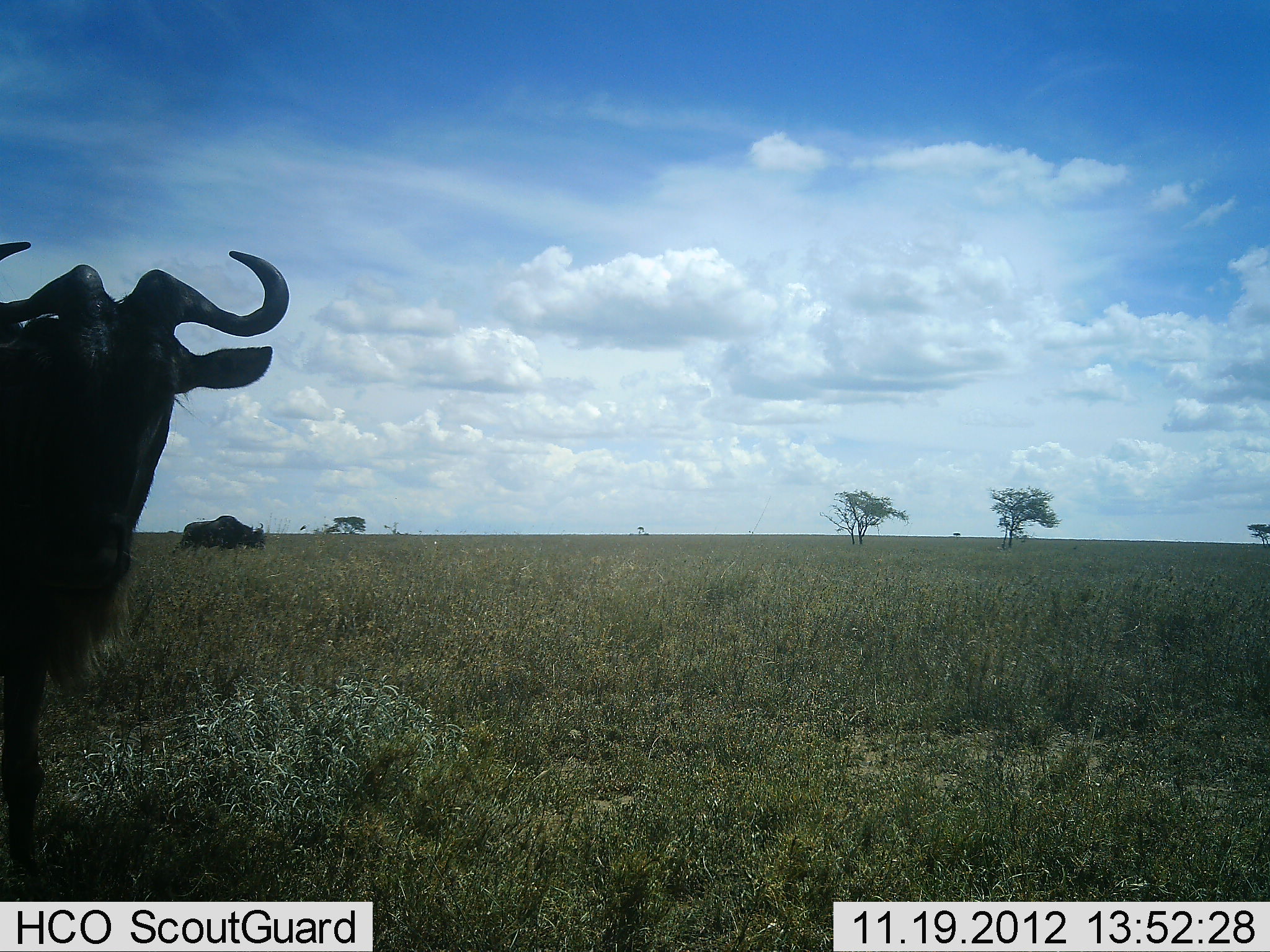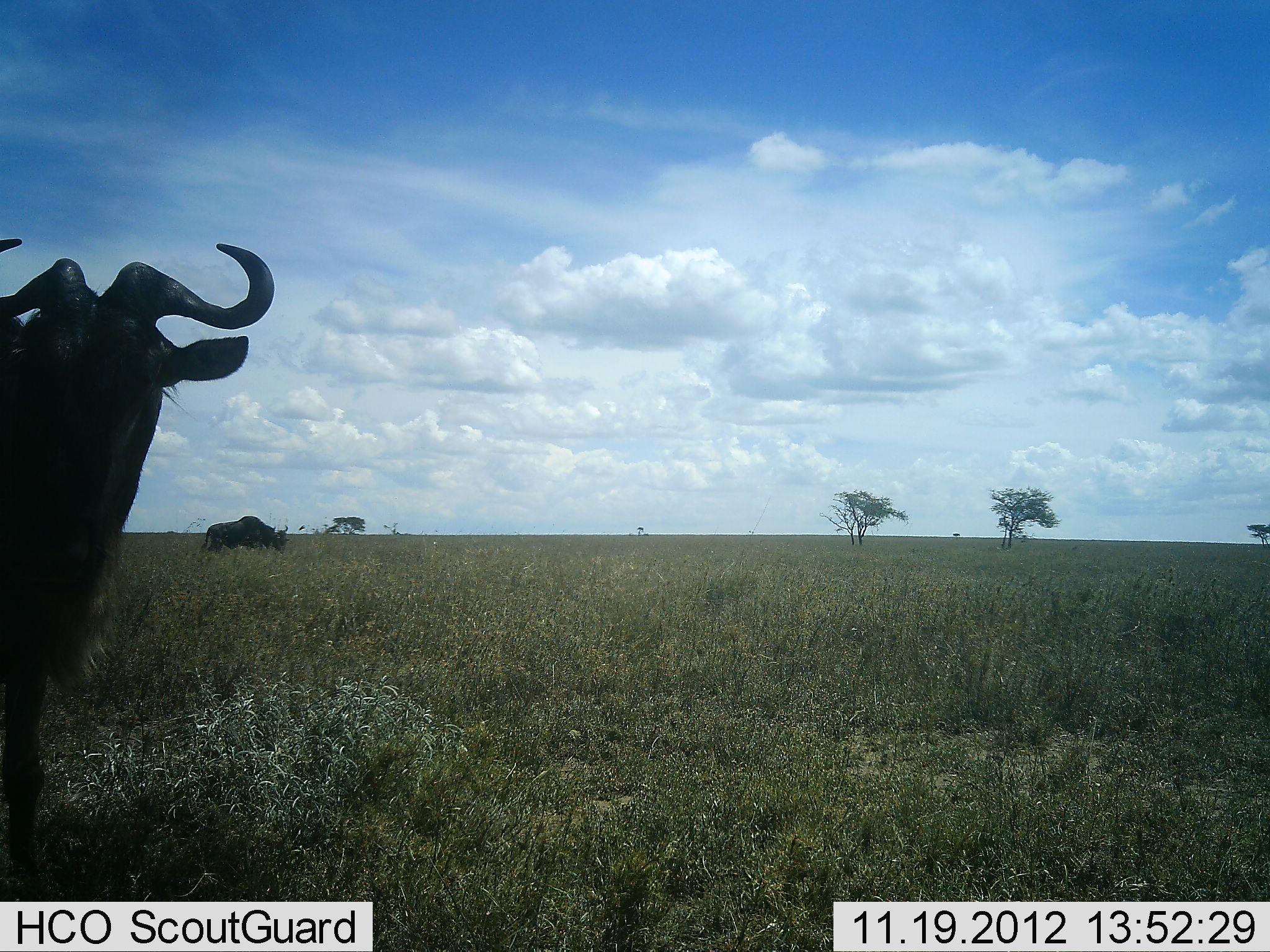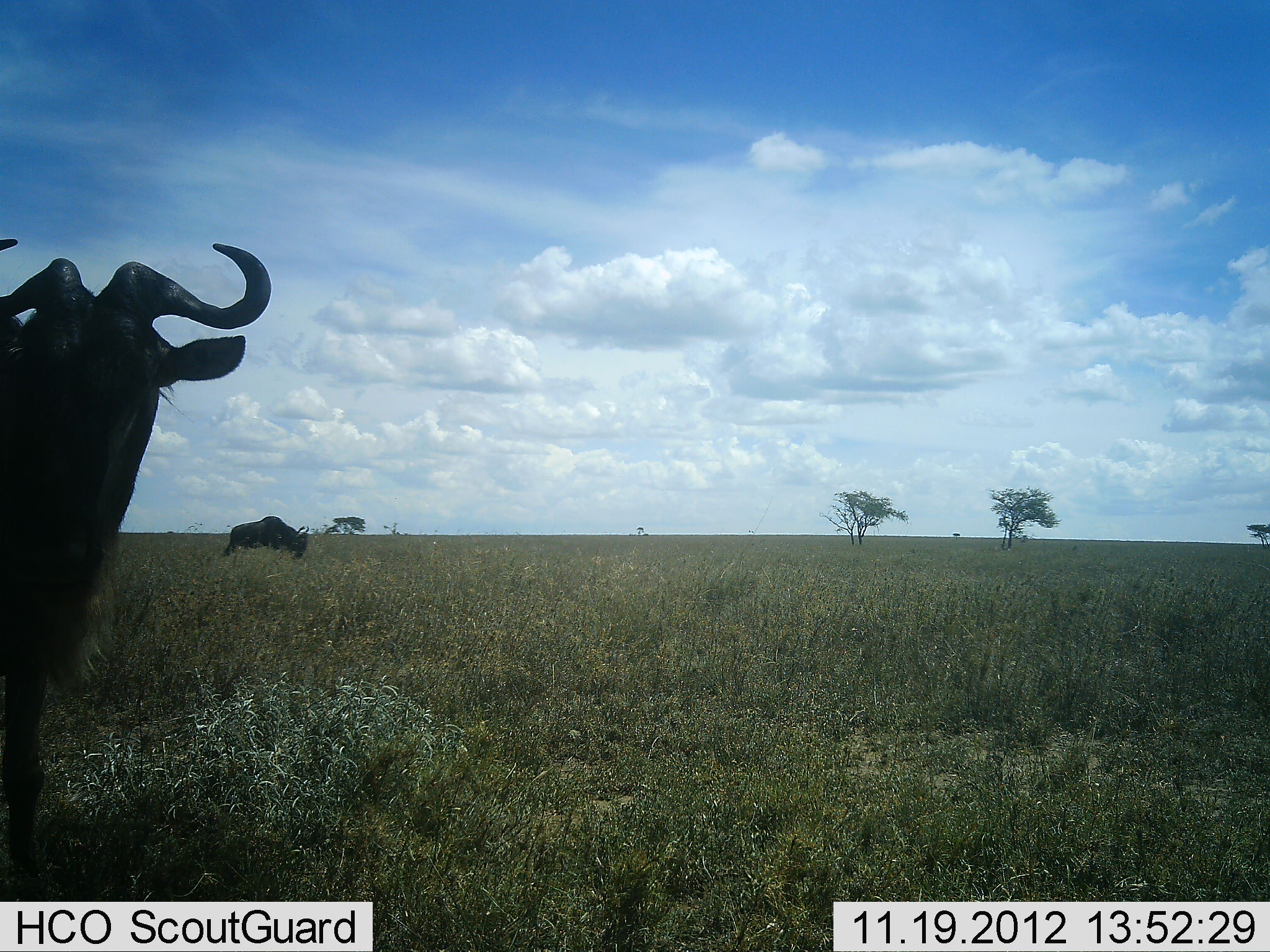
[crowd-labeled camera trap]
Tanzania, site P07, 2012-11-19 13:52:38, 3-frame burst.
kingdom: Animalia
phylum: Chordata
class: Mammalia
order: Artiodactyla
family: Bovidae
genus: Connochaetes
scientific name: Connochaetes taurinus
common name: blue wildebeest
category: wildebeest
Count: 2.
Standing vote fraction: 80%.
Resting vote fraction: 0%.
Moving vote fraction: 40%.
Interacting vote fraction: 0%.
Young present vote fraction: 0%.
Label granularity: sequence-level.